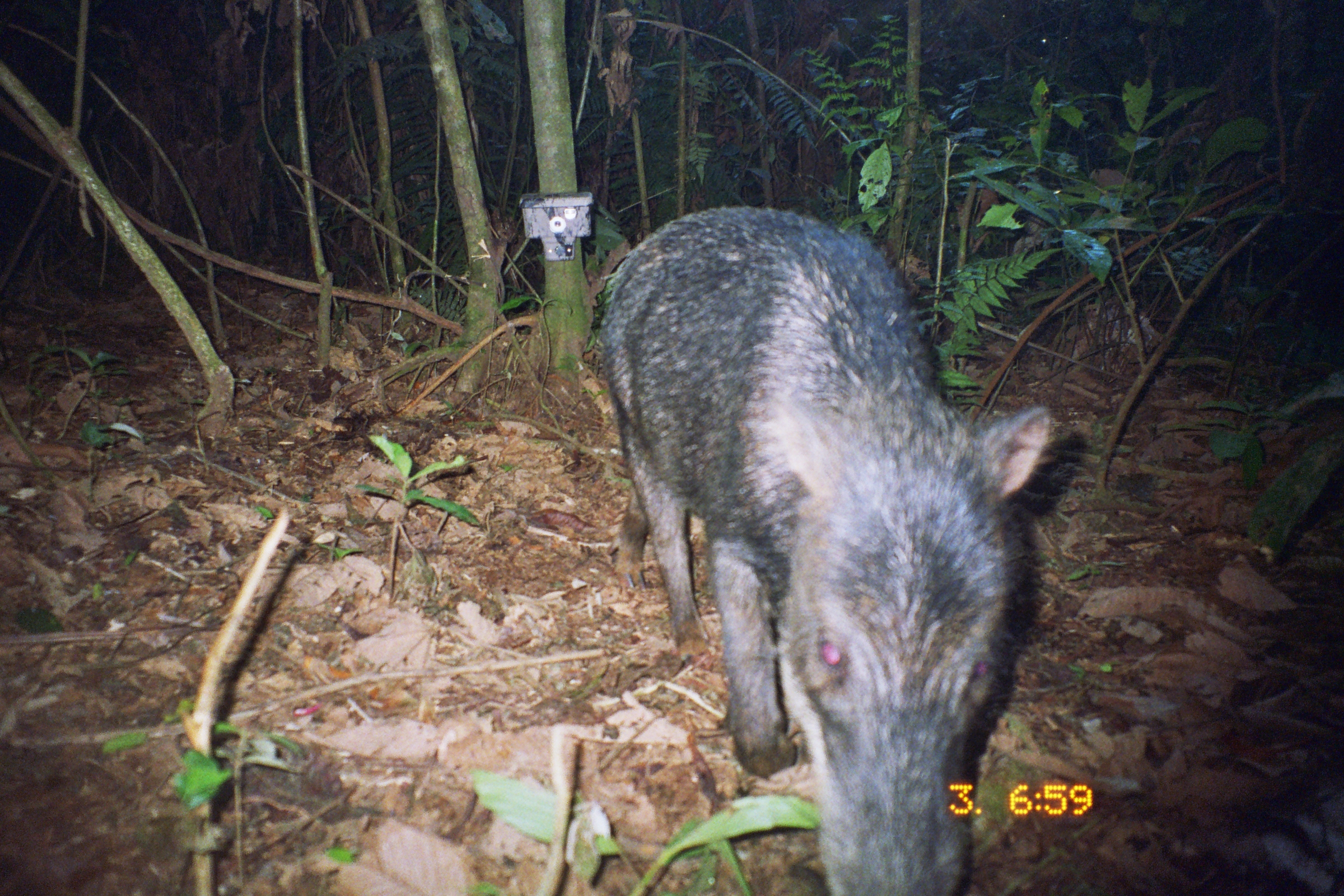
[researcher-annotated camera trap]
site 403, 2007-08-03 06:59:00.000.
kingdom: Animalia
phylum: Chordata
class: Mammalia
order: Artiodactyla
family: Tayassuidae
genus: Tayassu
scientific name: Tayassu pecari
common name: white-lipped peccary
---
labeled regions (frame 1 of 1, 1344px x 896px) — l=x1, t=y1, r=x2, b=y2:
tayassu pecari: l=593, t=199, r=1058, b=896